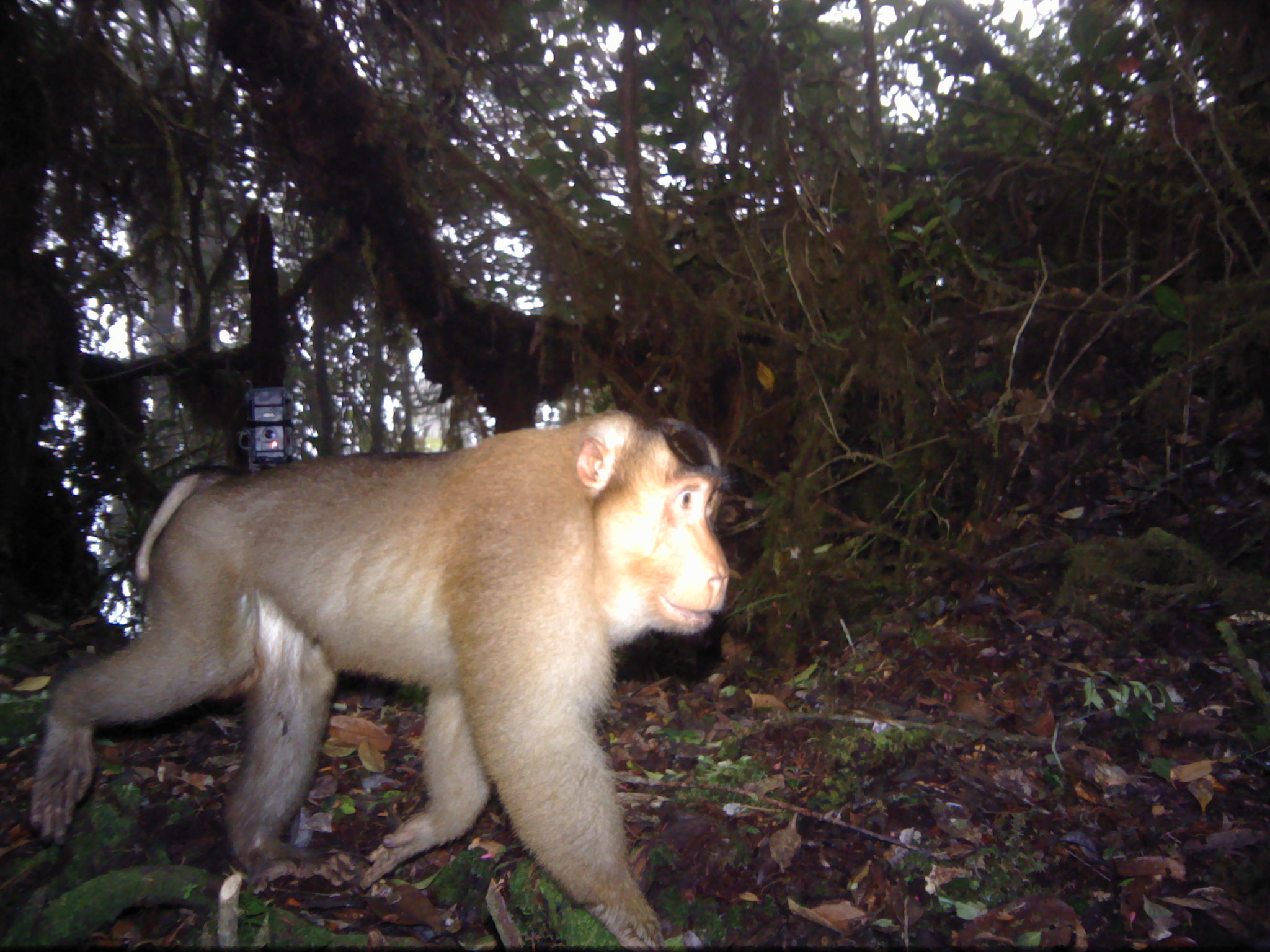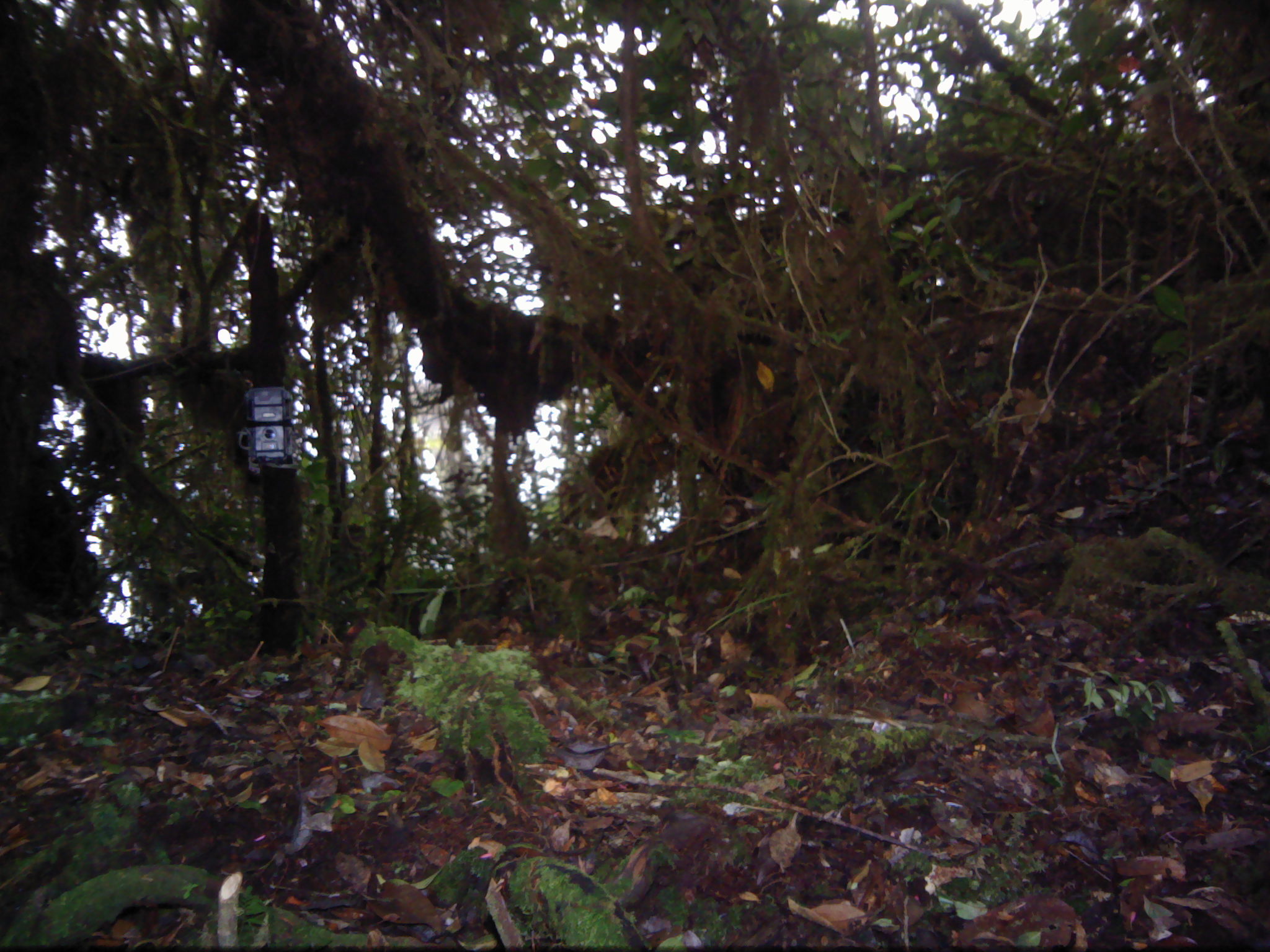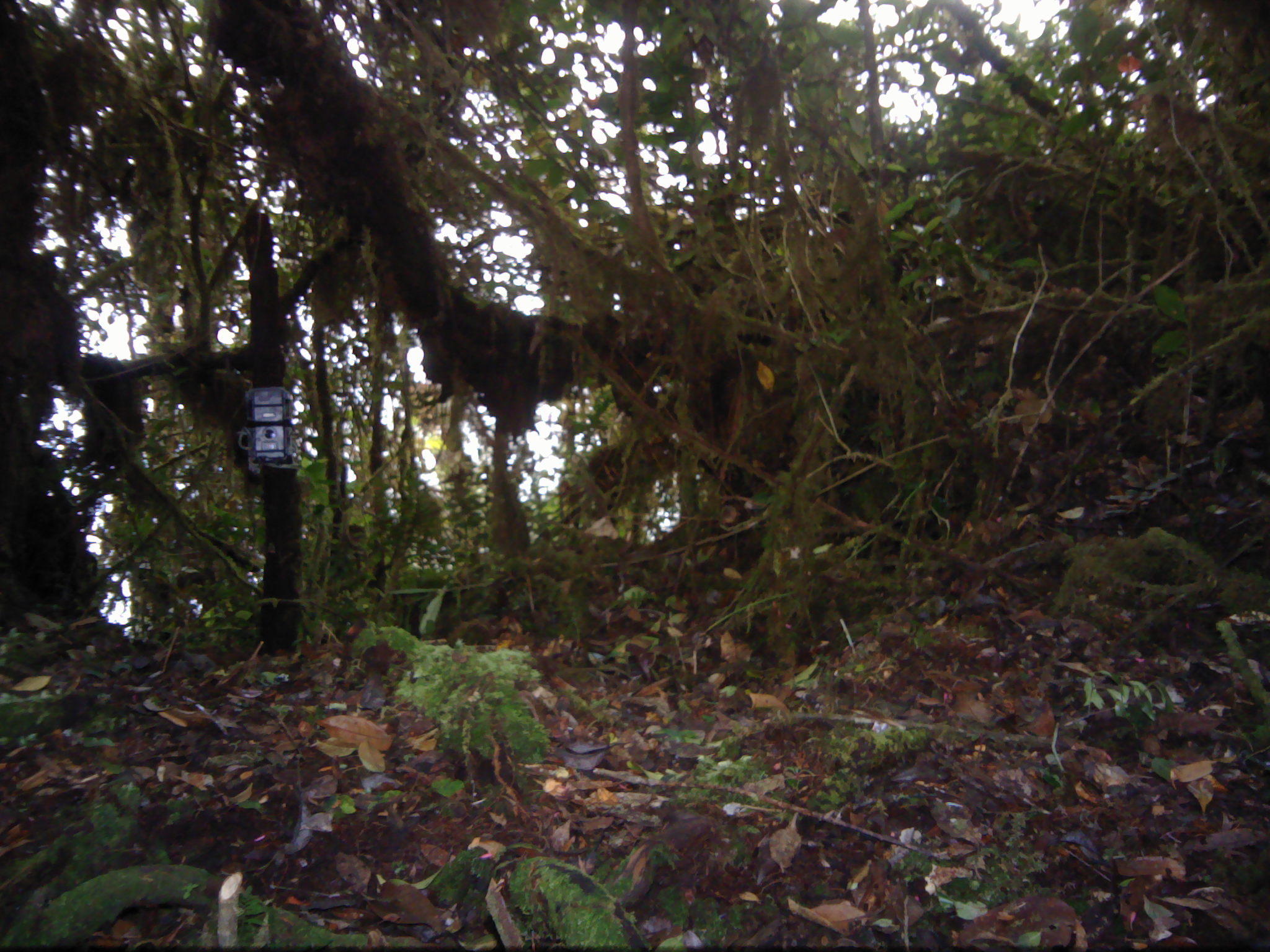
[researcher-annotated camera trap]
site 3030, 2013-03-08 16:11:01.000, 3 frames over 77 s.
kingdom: Animalia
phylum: Chordata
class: Mammalia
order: Primates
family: Cercopithecidae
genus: Macaca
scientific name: Macaca nemestrina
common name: southern pig-tailed macaque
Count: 1.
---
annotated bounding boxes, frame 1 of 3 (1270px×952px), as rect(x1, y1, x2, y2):
macaca nemestrina: rect(25, 399, 732, 945)